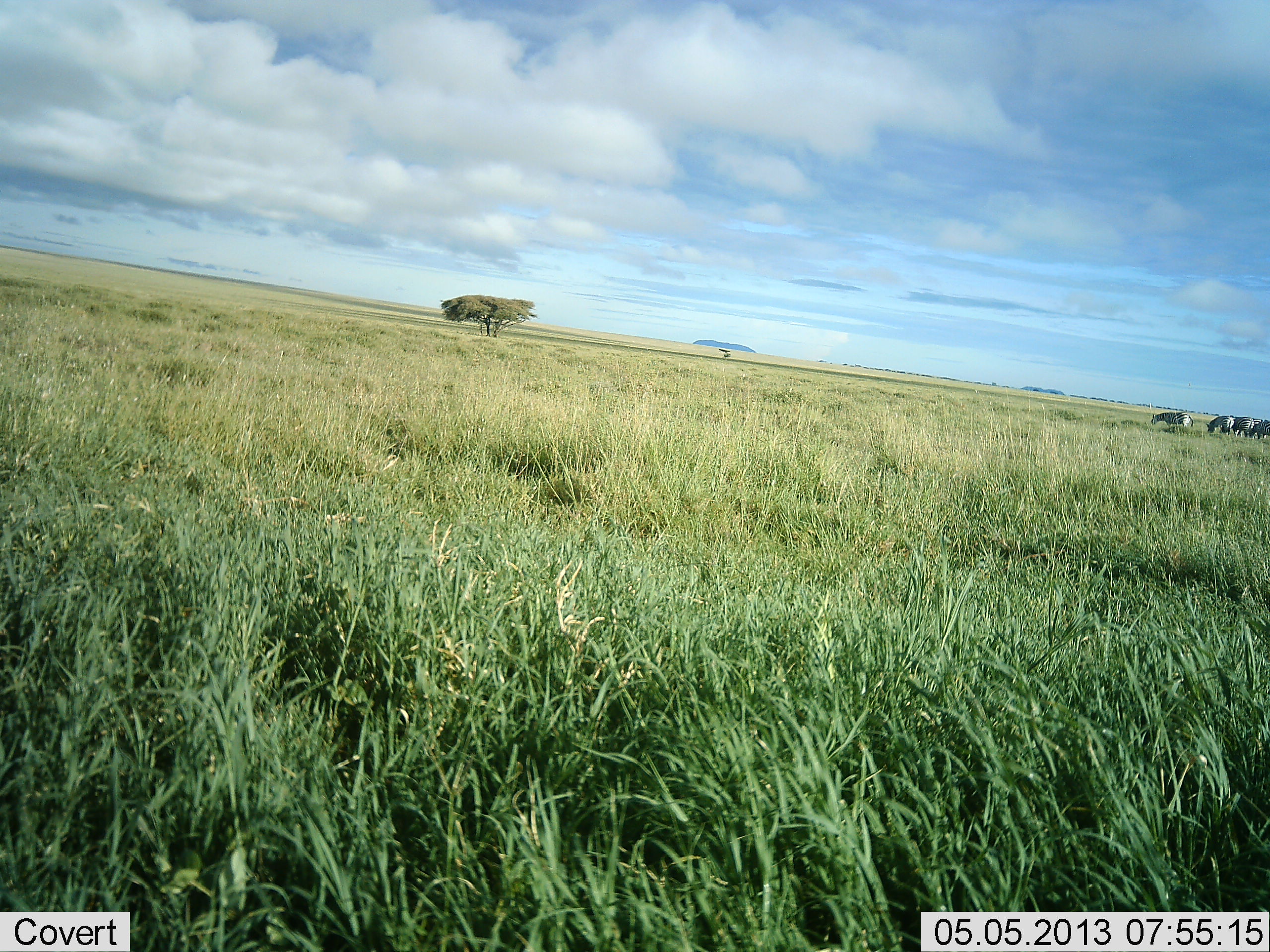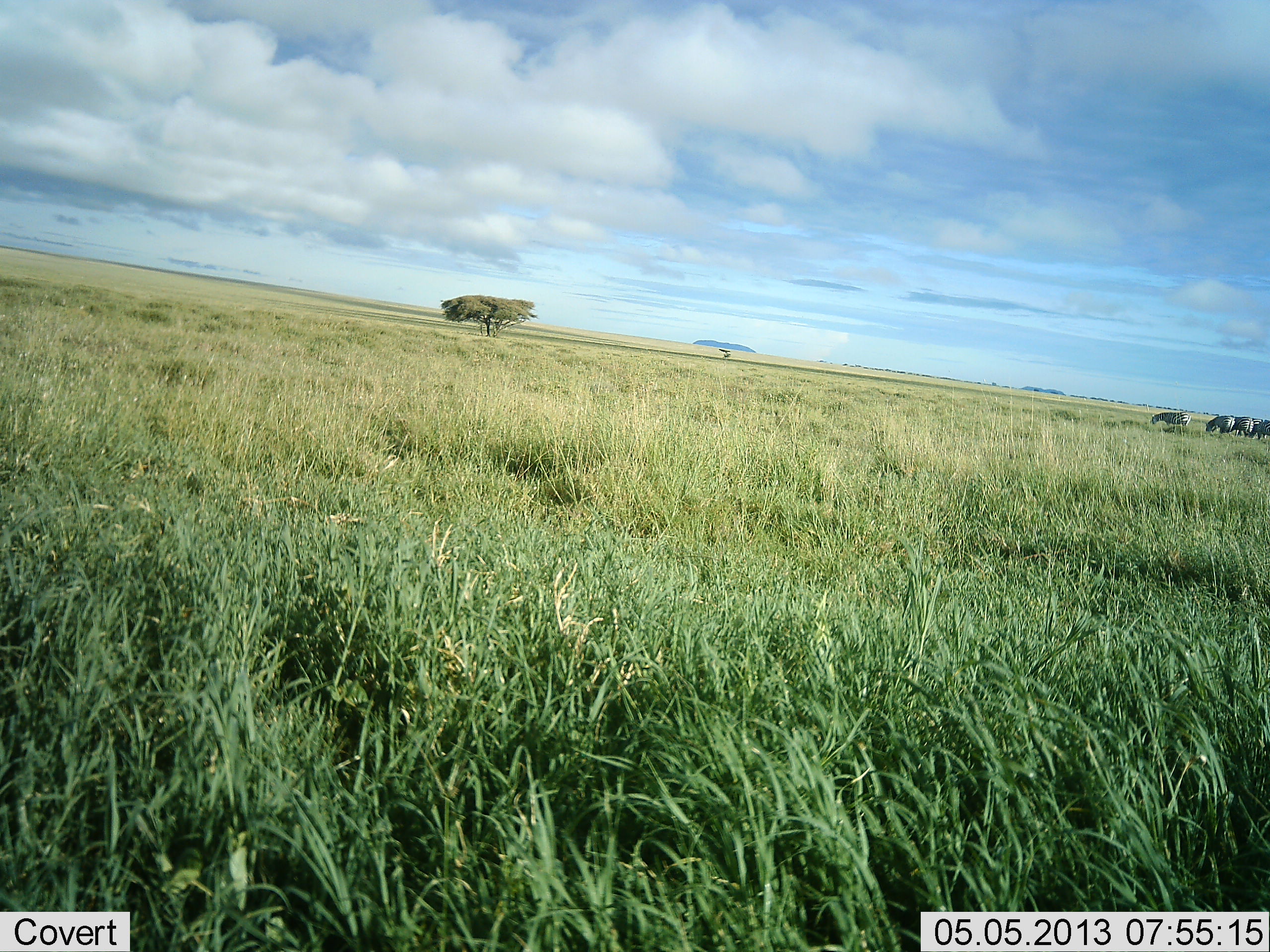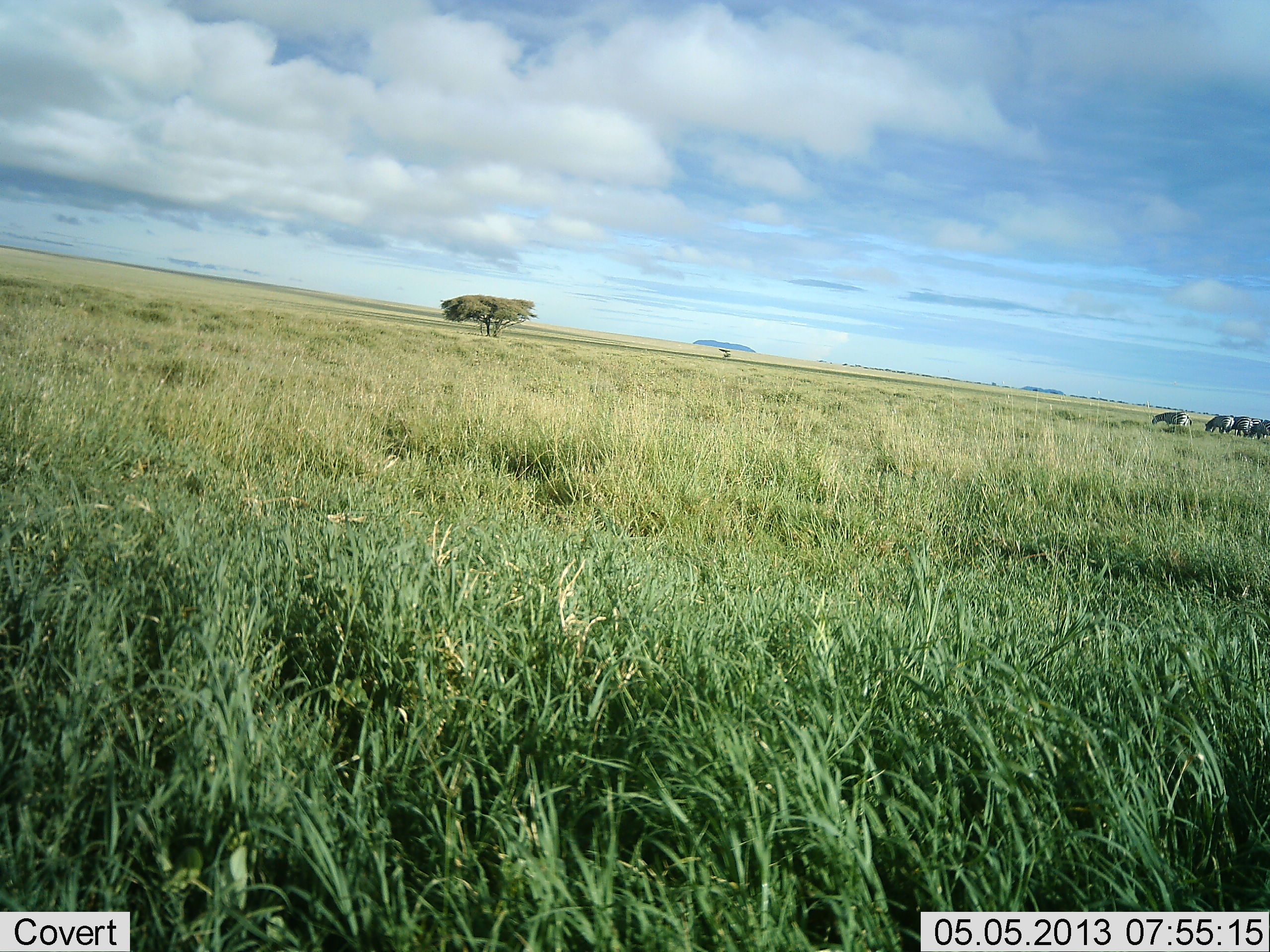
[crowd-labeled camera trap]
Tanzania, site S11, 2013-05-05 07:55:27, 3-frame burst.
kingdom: Animalia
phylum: Chordata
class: Mammalia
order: Perissodactyla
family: Equidae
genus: Equus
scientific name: Equus quagga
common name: plains zebra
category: zebra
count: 4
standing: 43%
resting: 0%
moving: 0%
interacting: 0%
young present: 0%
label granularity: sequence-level